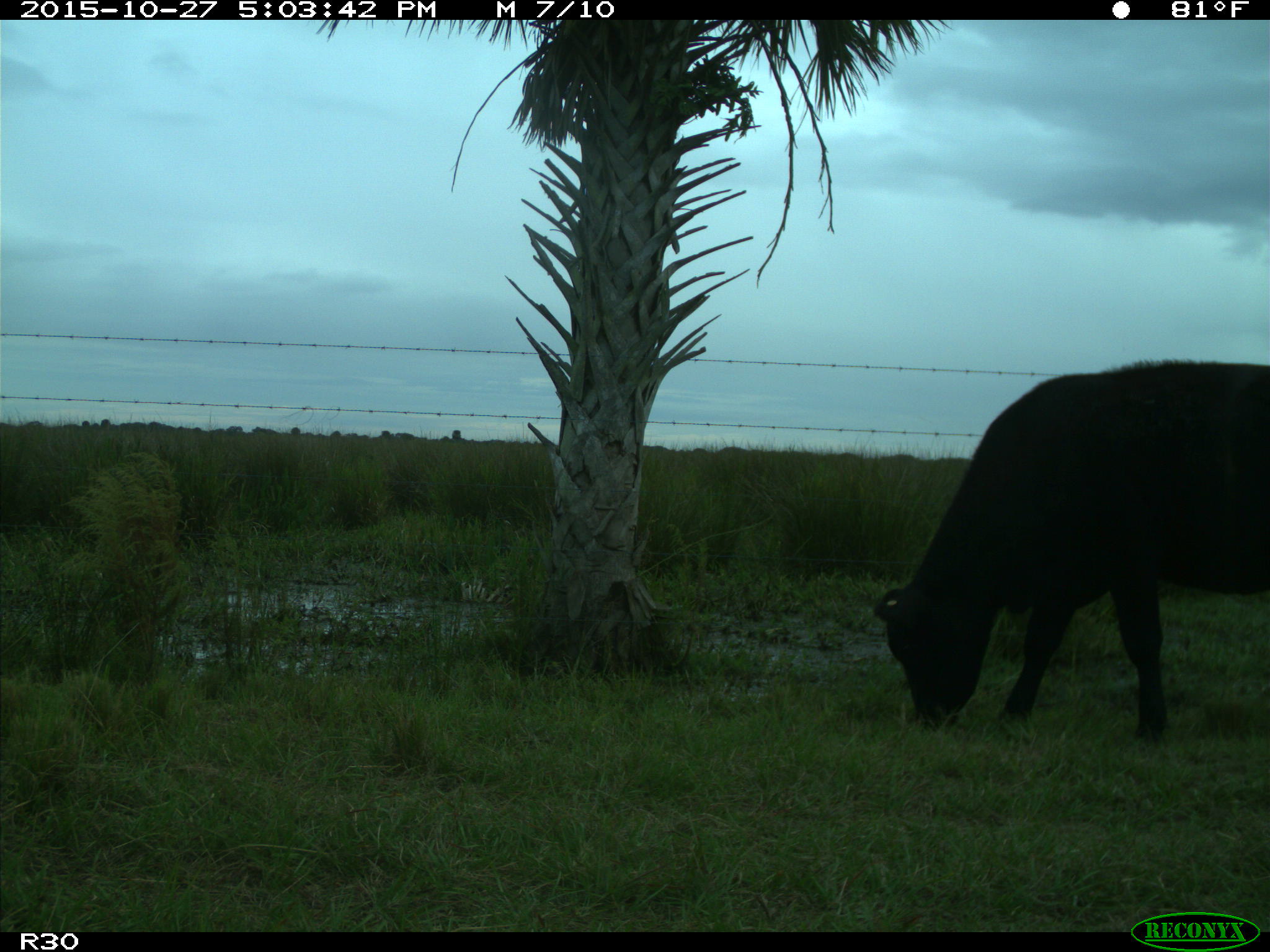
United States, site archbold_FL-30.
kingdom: Animalia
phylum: Chordata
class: Mammalia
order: Artiodactyla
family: Bovidae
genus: Bos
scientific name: Bos taurus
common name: domestic cow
Bos taurus (domestic cow).